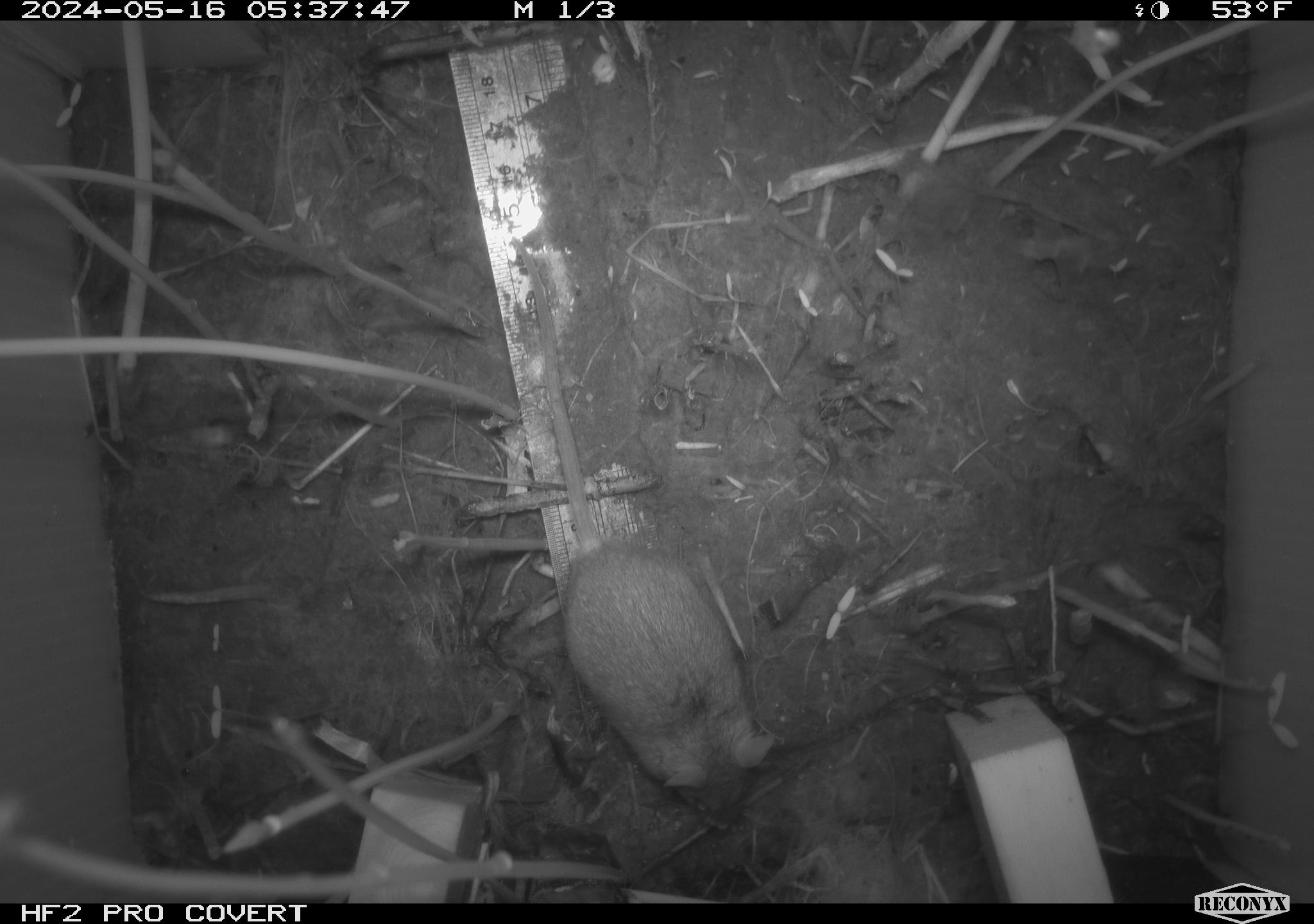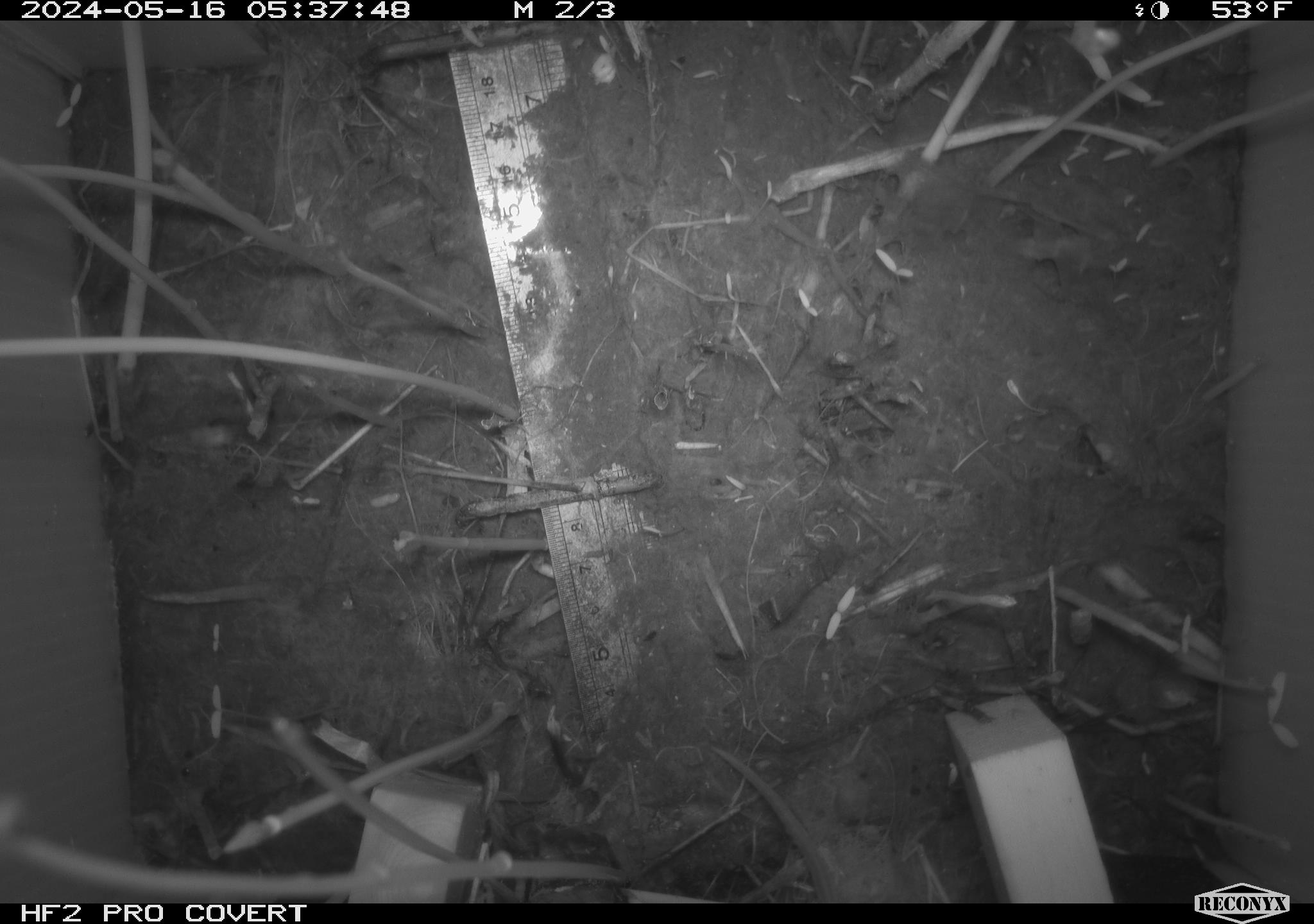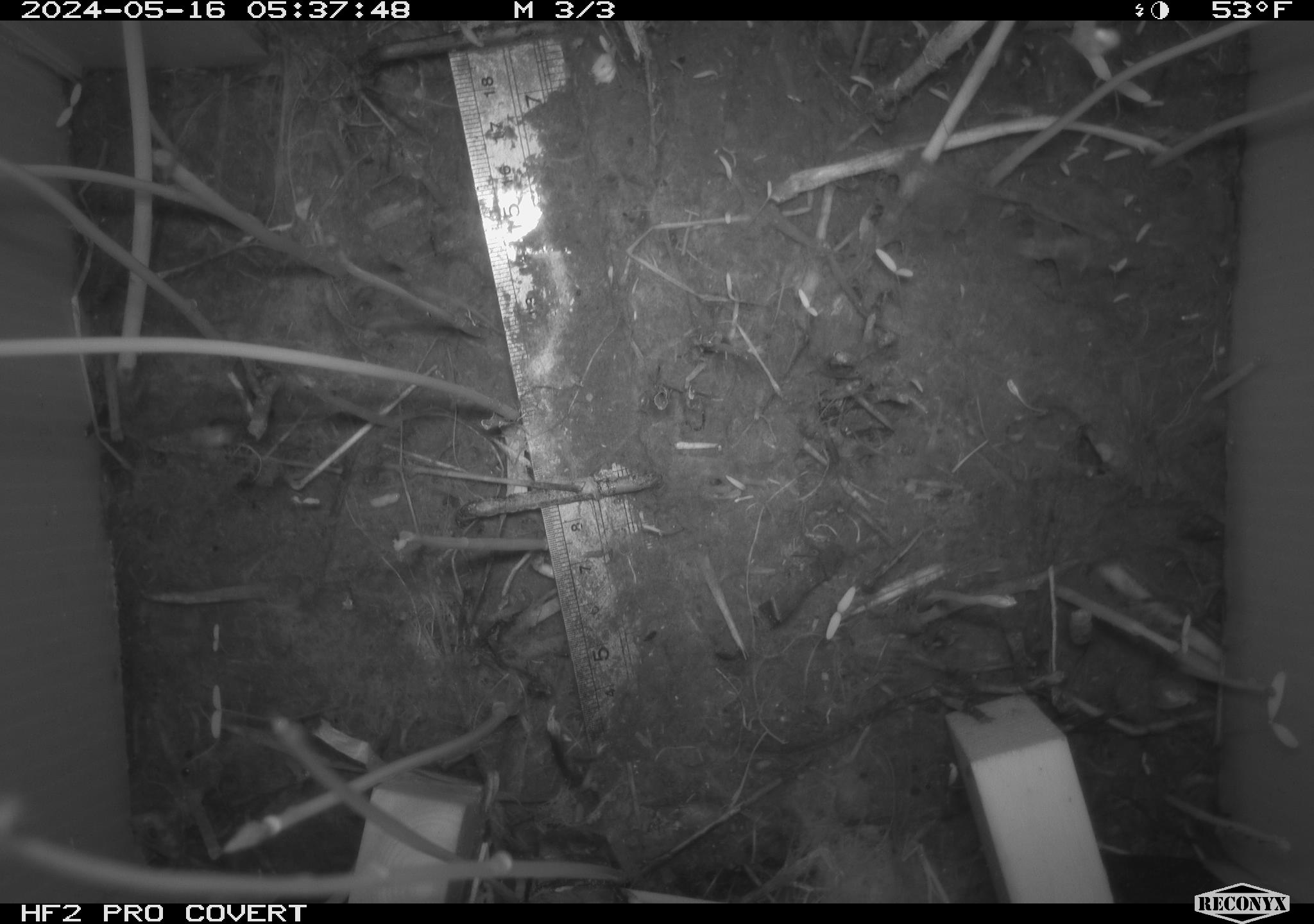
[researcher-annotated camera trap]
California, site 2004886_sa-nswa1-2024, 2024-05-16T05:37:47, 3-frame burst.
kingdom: Animalia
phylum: Chordata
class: Mammalia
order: Rodentia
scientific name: Rodentia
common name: mouse species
Mouse species (Rodentia).